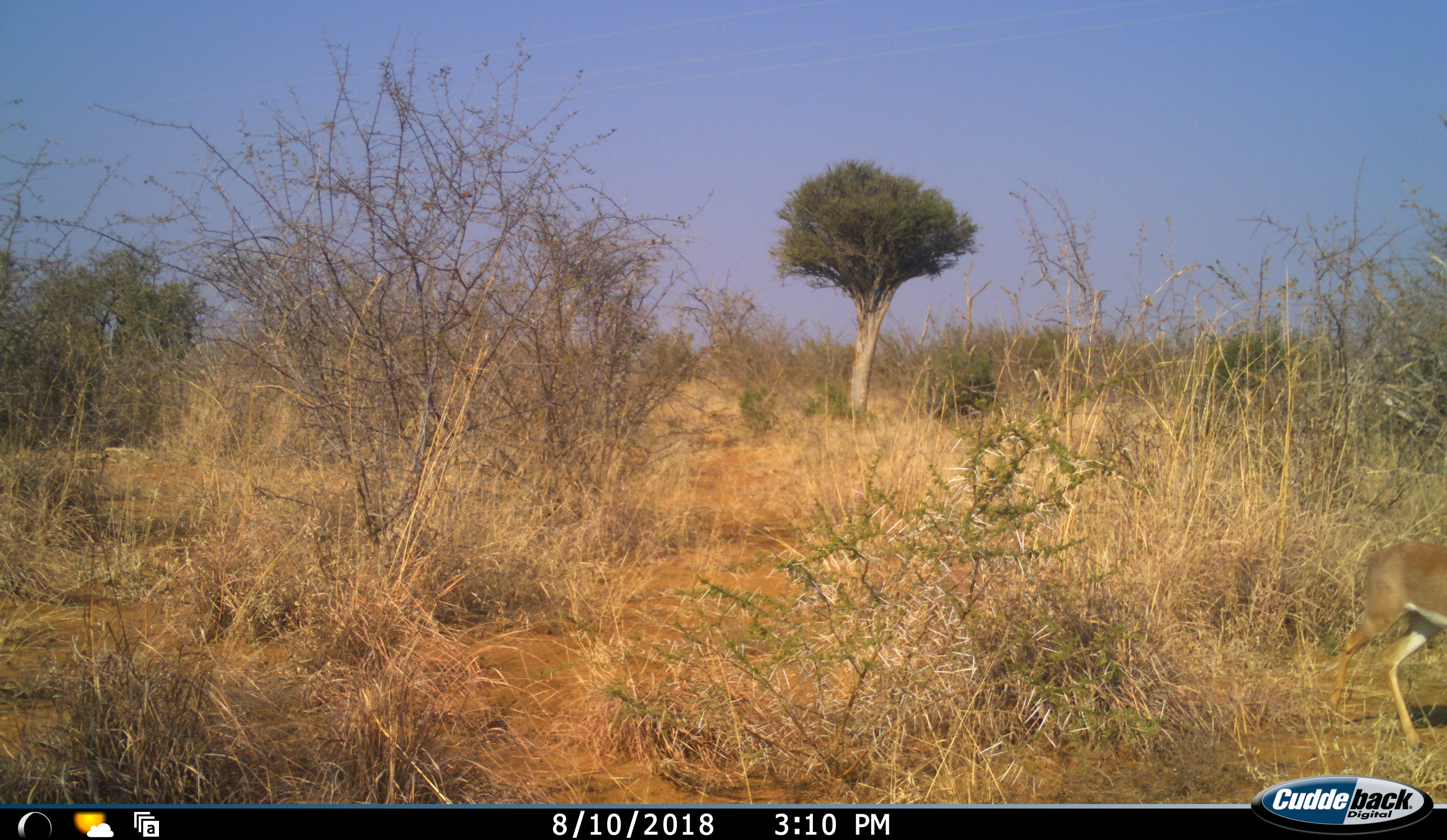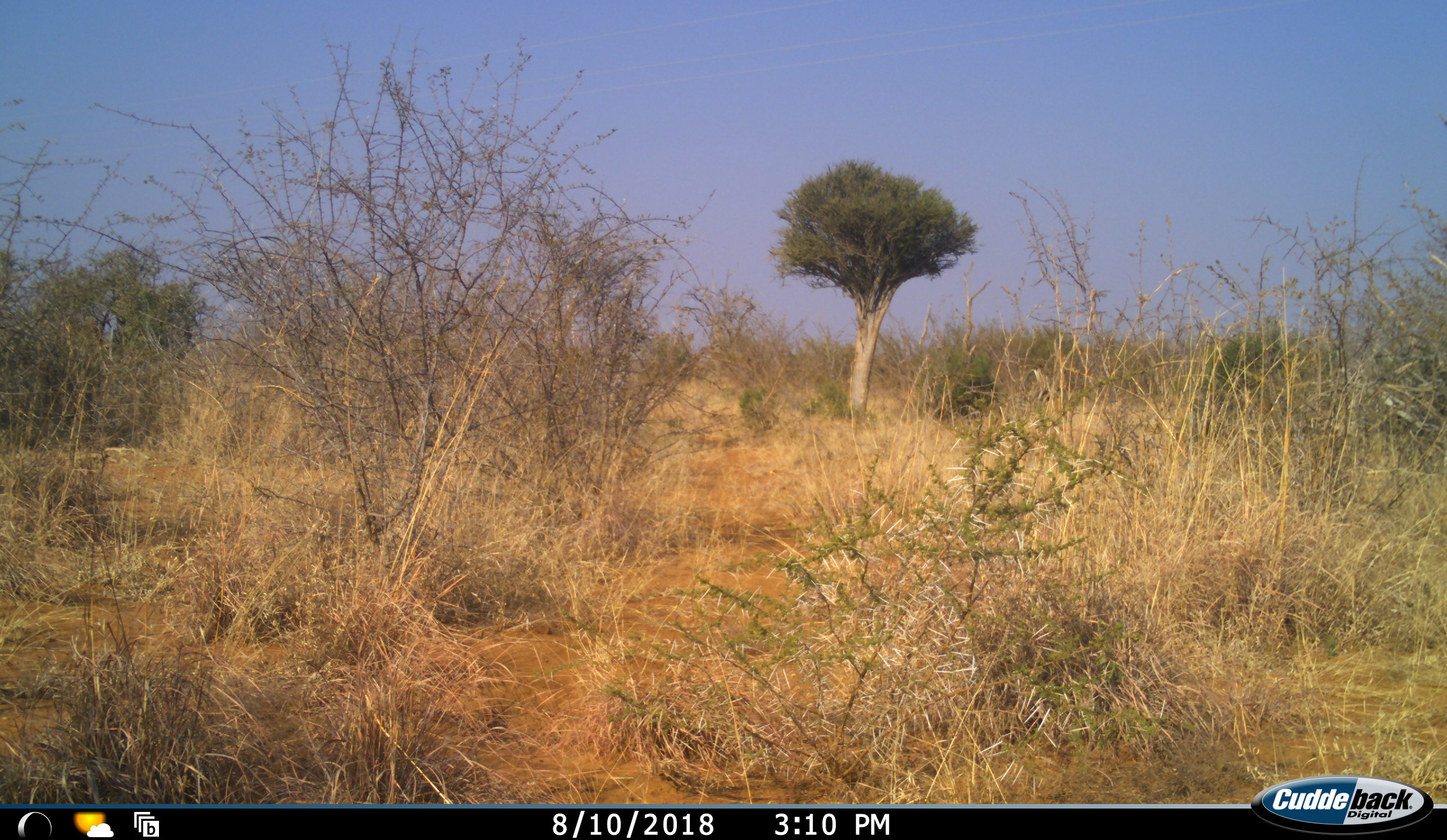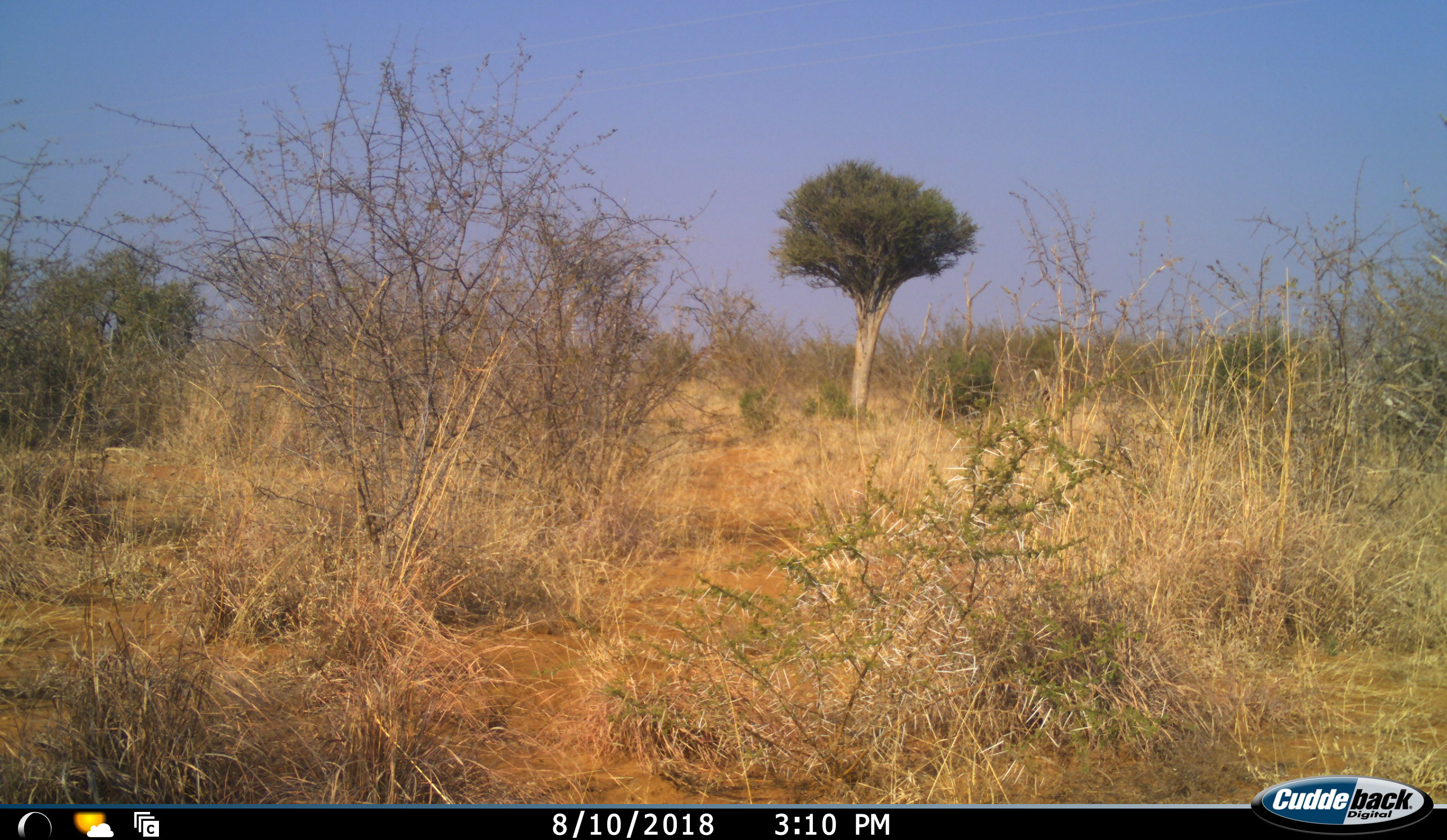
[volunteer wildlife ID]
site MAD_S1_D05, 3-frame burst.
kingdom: Animalia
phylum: Chordata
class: Mammalia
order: Artiodactyla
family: Bovidae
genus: Aepyceros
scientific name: Aepyceros melampus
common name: impala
Impala (Aepyceros melampus), count 1. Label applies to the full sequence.